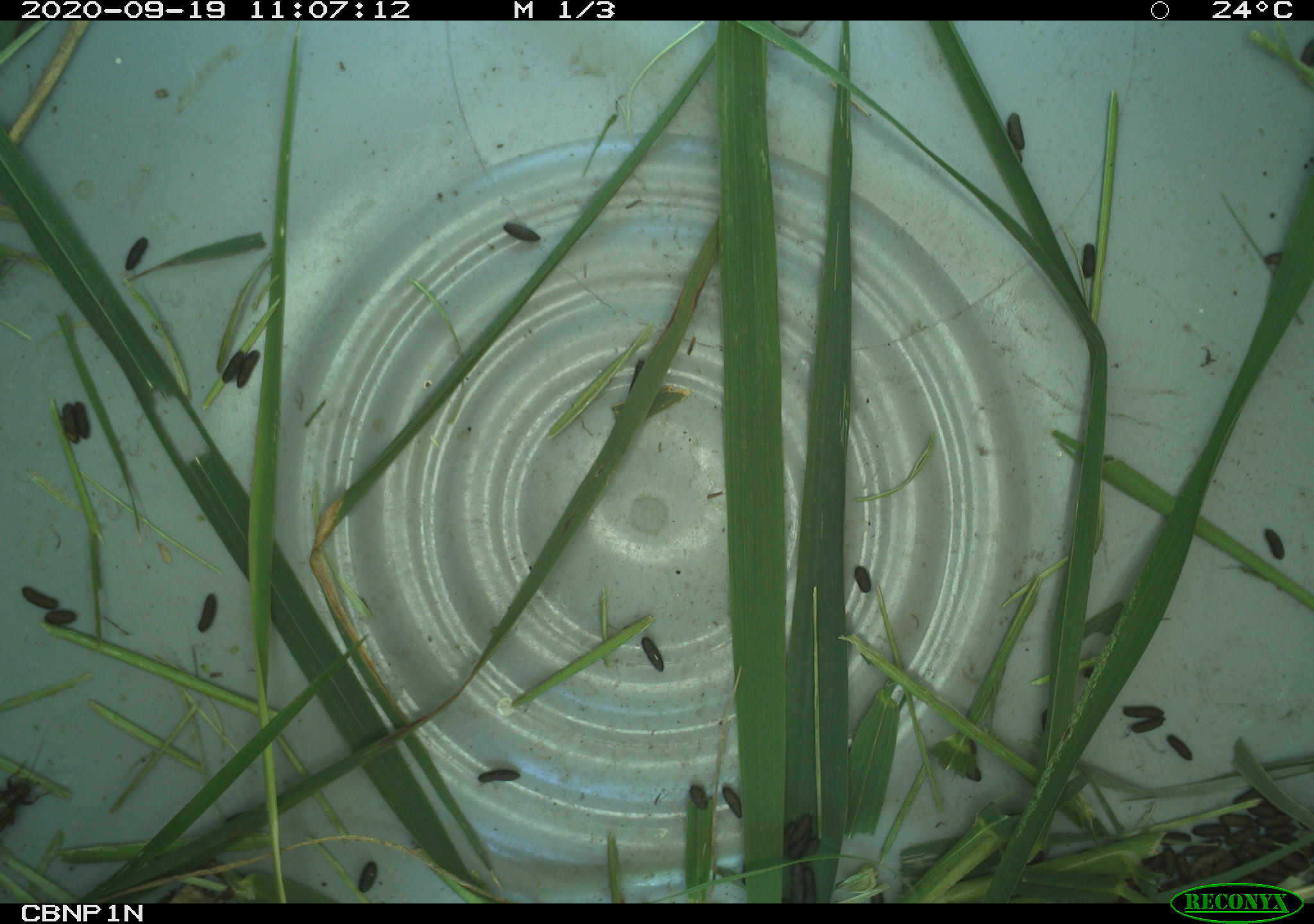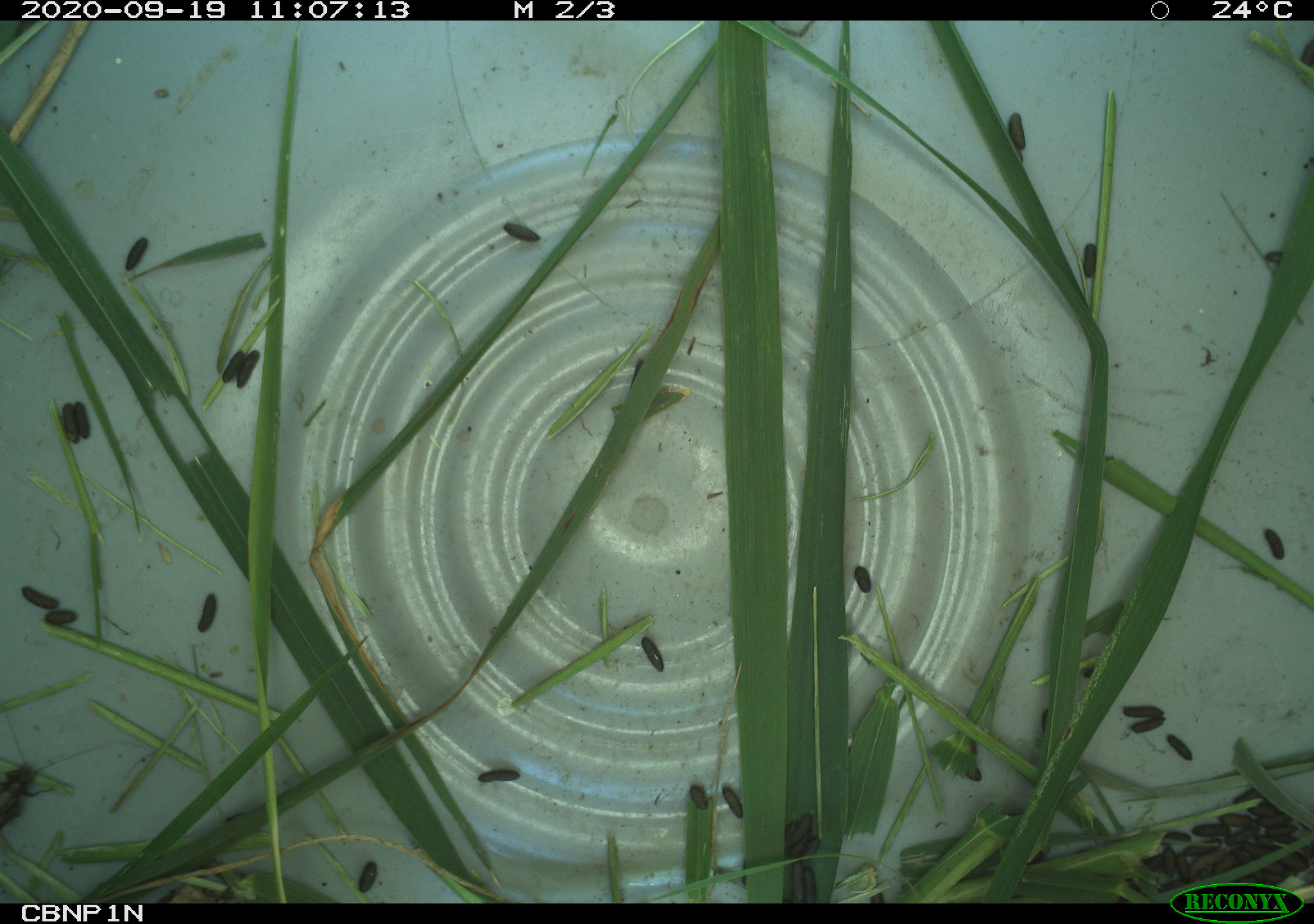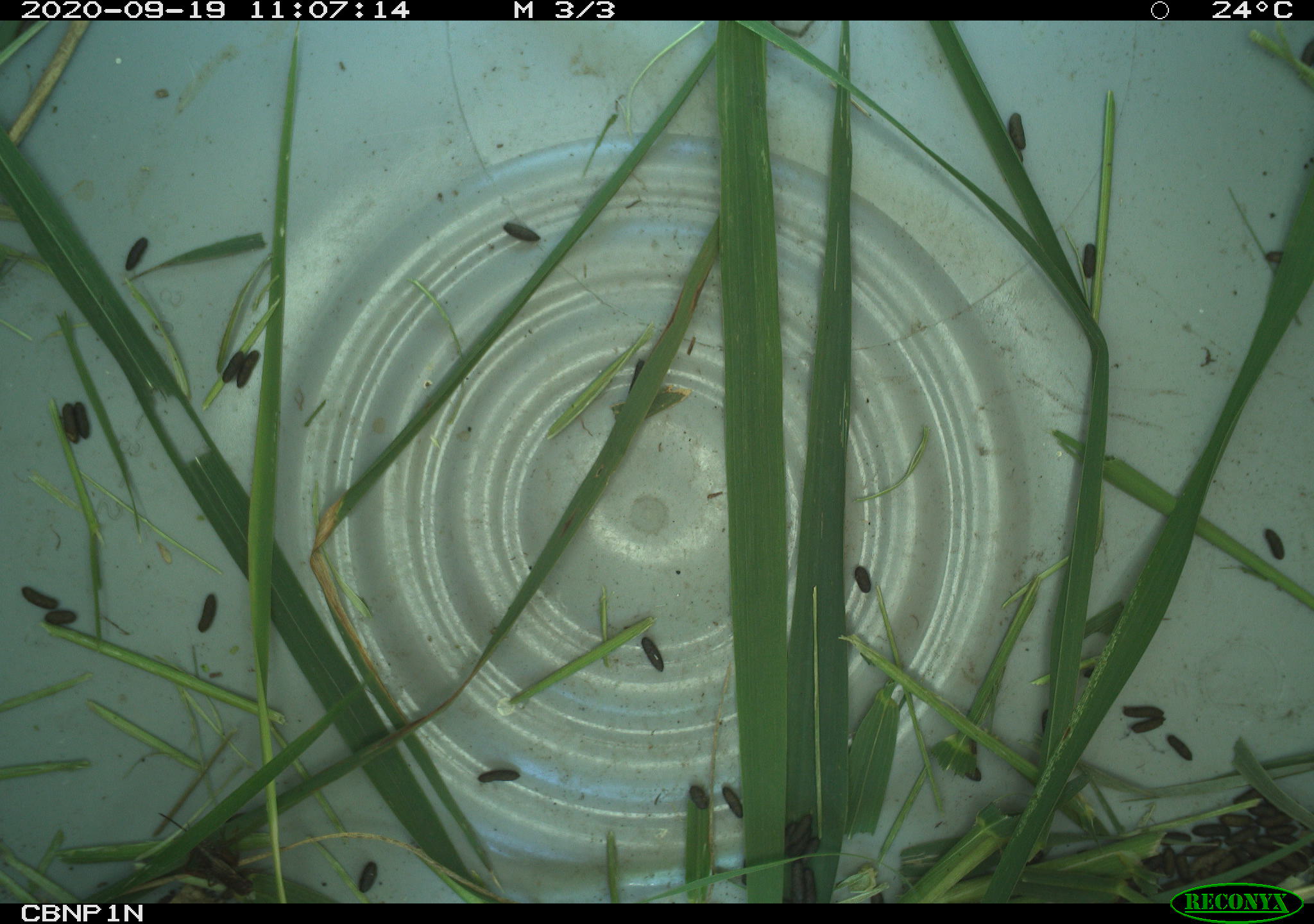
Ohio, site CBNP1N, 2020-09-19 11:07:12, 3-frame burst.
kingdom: Animalia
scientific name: Animalia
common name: animal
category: invertebrate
Invertebrate (animal) (Animalia).